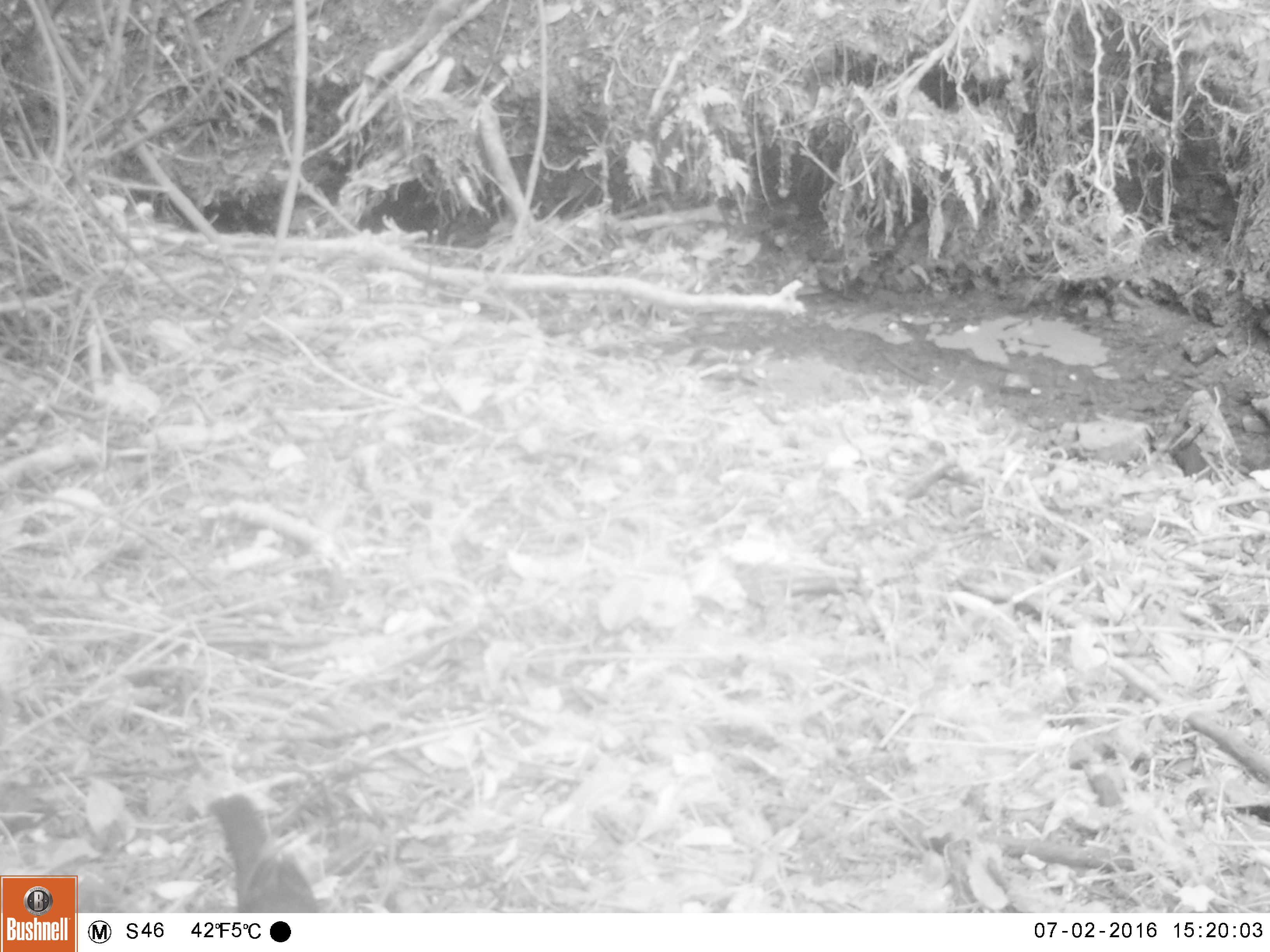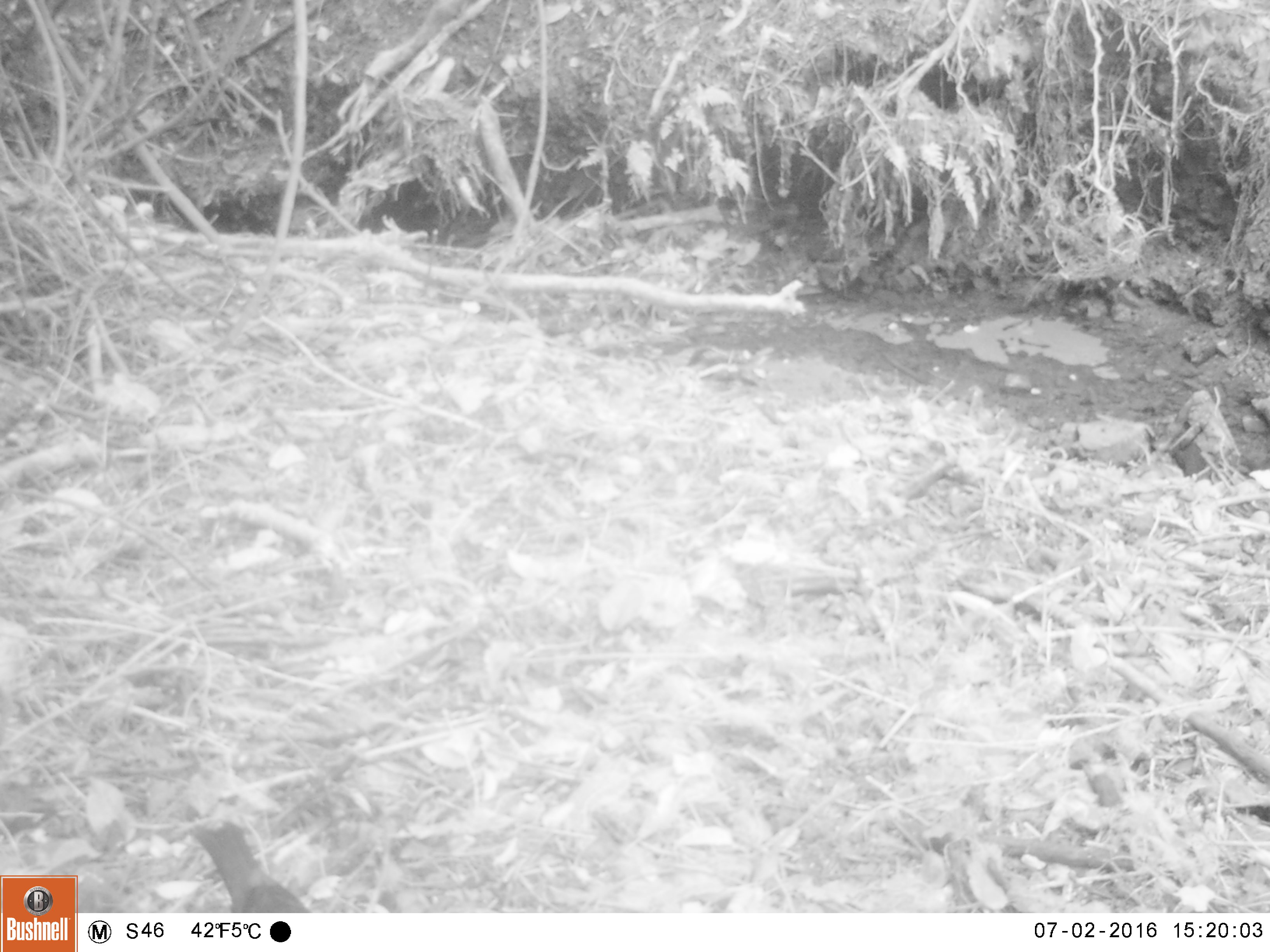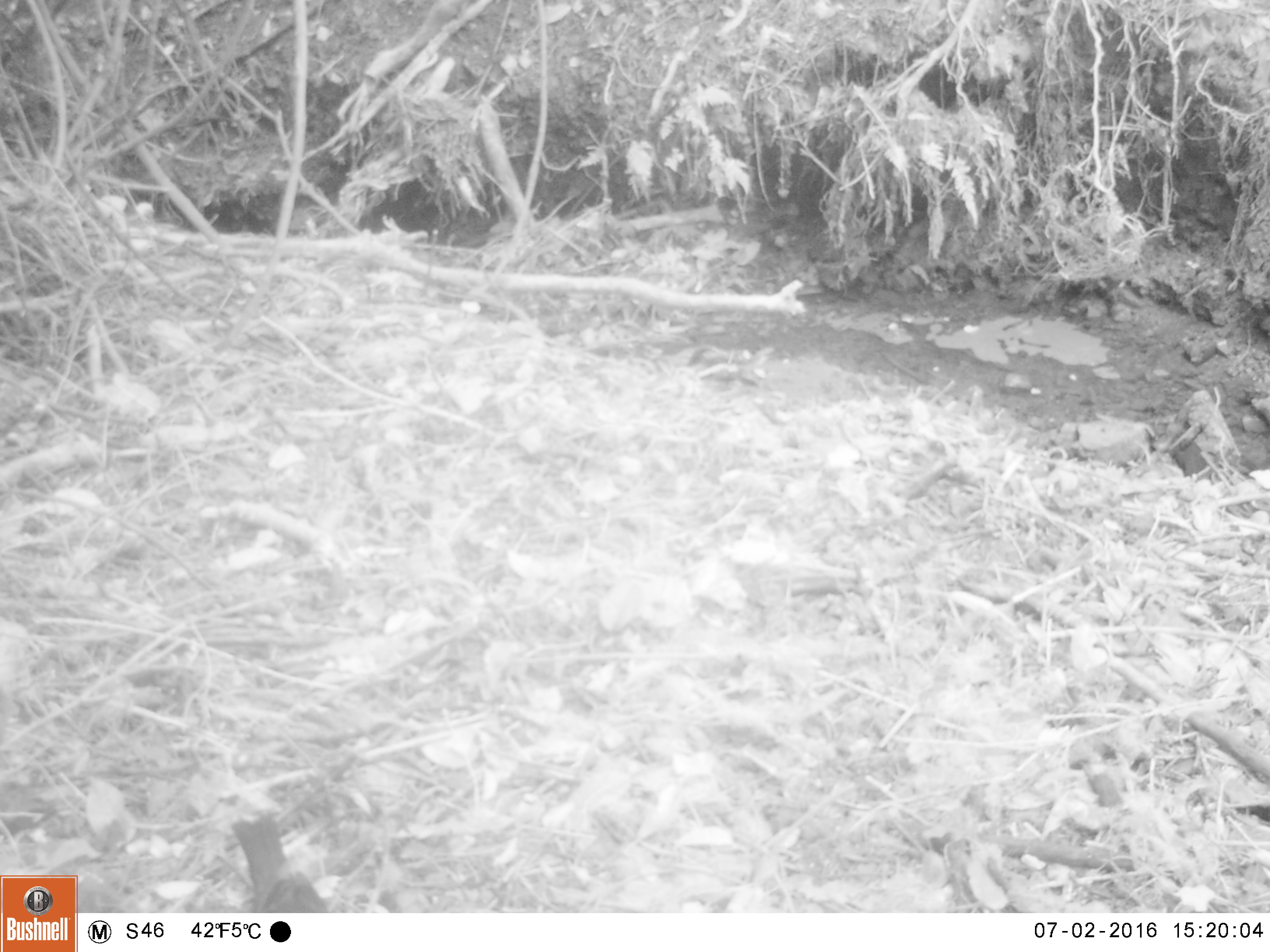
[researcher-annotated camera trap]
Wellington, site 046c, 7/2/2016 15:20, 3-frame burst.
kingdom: Animalia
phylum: Chordata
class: Aves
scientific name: Aves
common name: bird